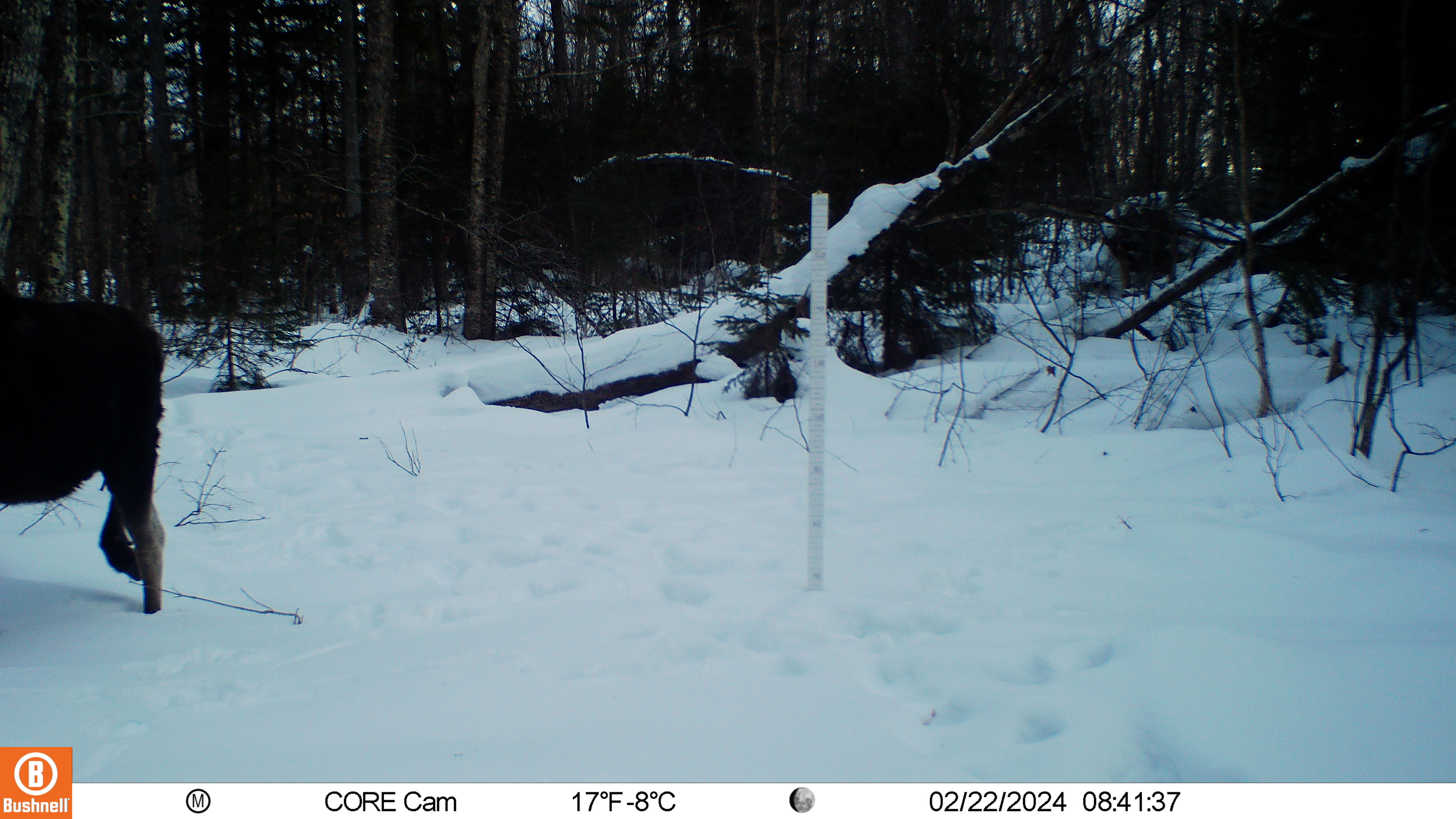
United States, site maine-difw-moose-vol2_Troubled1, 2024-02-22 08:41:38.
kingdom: Animalia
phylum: Chordata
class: Mammalia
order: Artiodactyla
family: Cervidae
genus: Alces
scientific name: Alces alces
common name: moose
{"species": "moose (Alces alces)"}